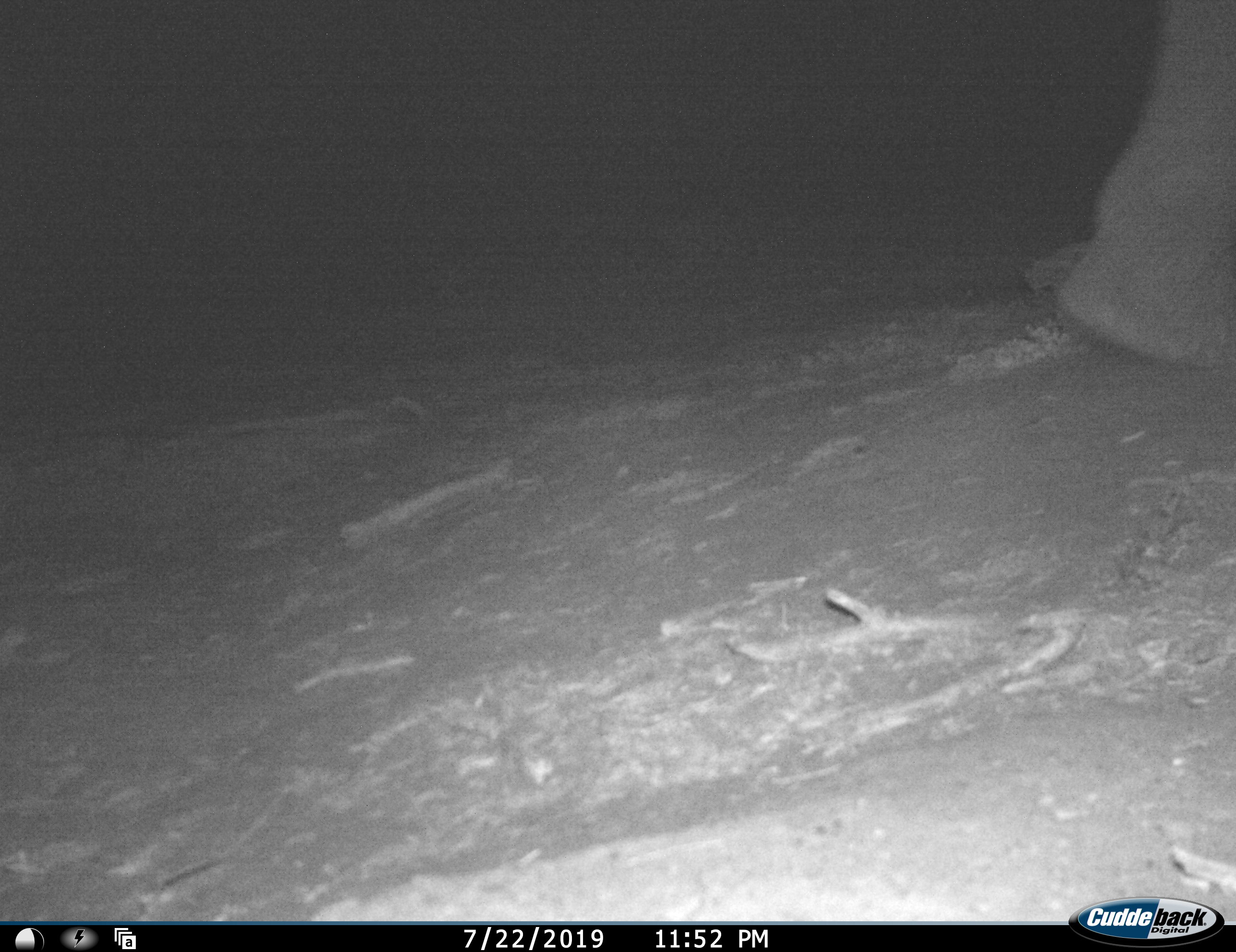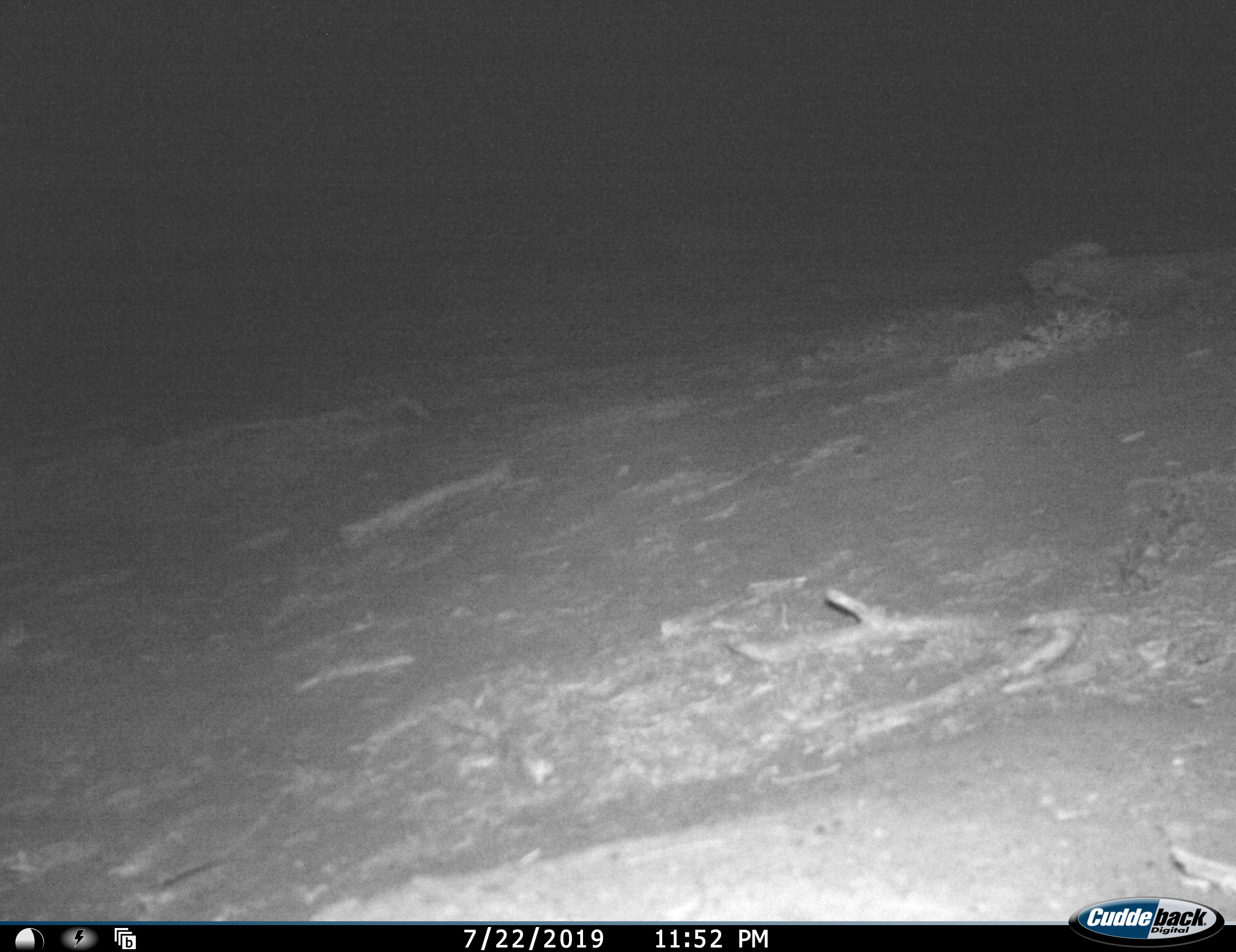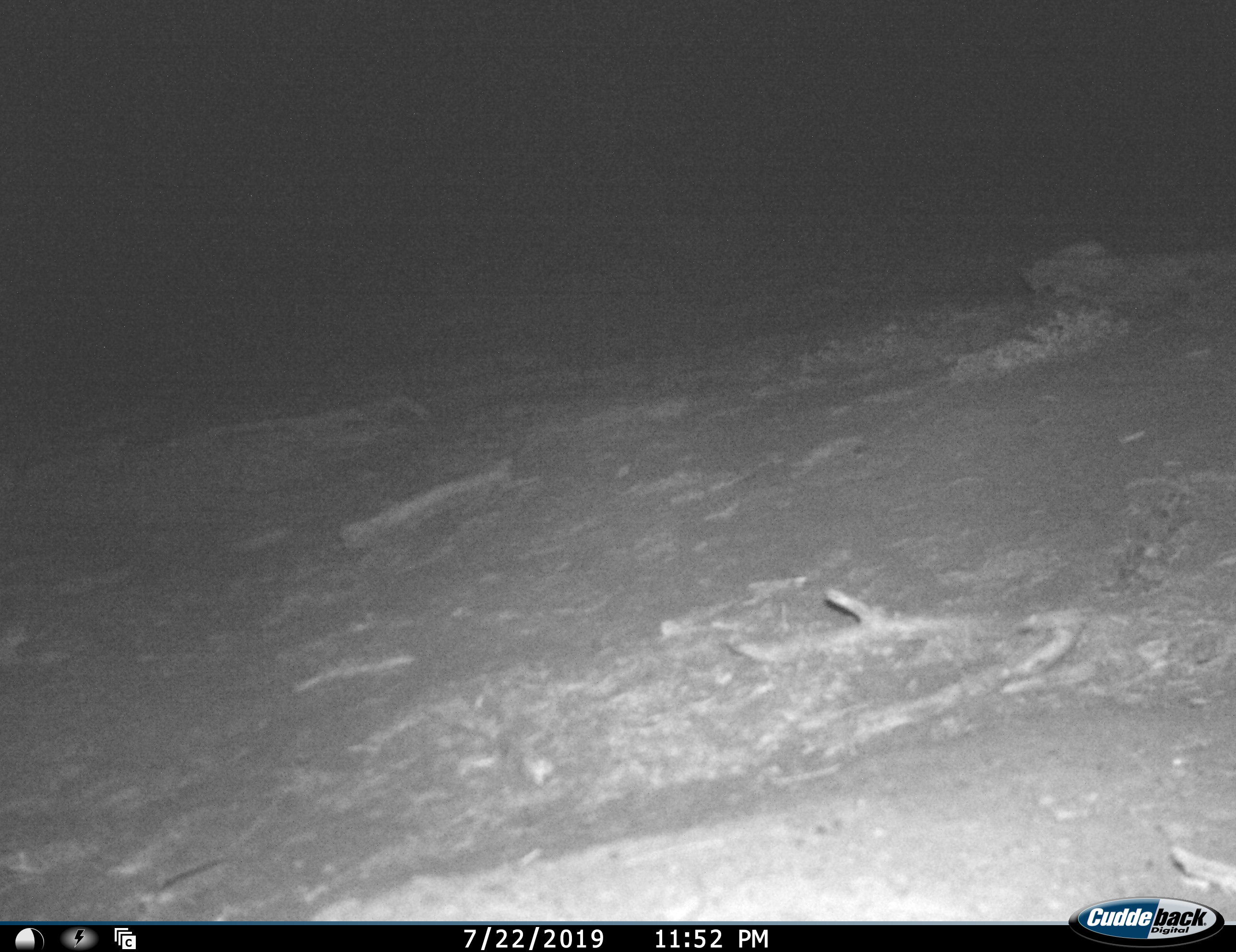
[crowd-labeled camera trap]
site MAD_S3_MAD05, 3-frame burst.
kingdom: Animalia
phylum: Chordata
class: Mammalia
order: Proboscidea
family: Elephantidae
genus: Loxodonta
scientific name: Loxodonta africana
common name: african bush elephant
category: elephant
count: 1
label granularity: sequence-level